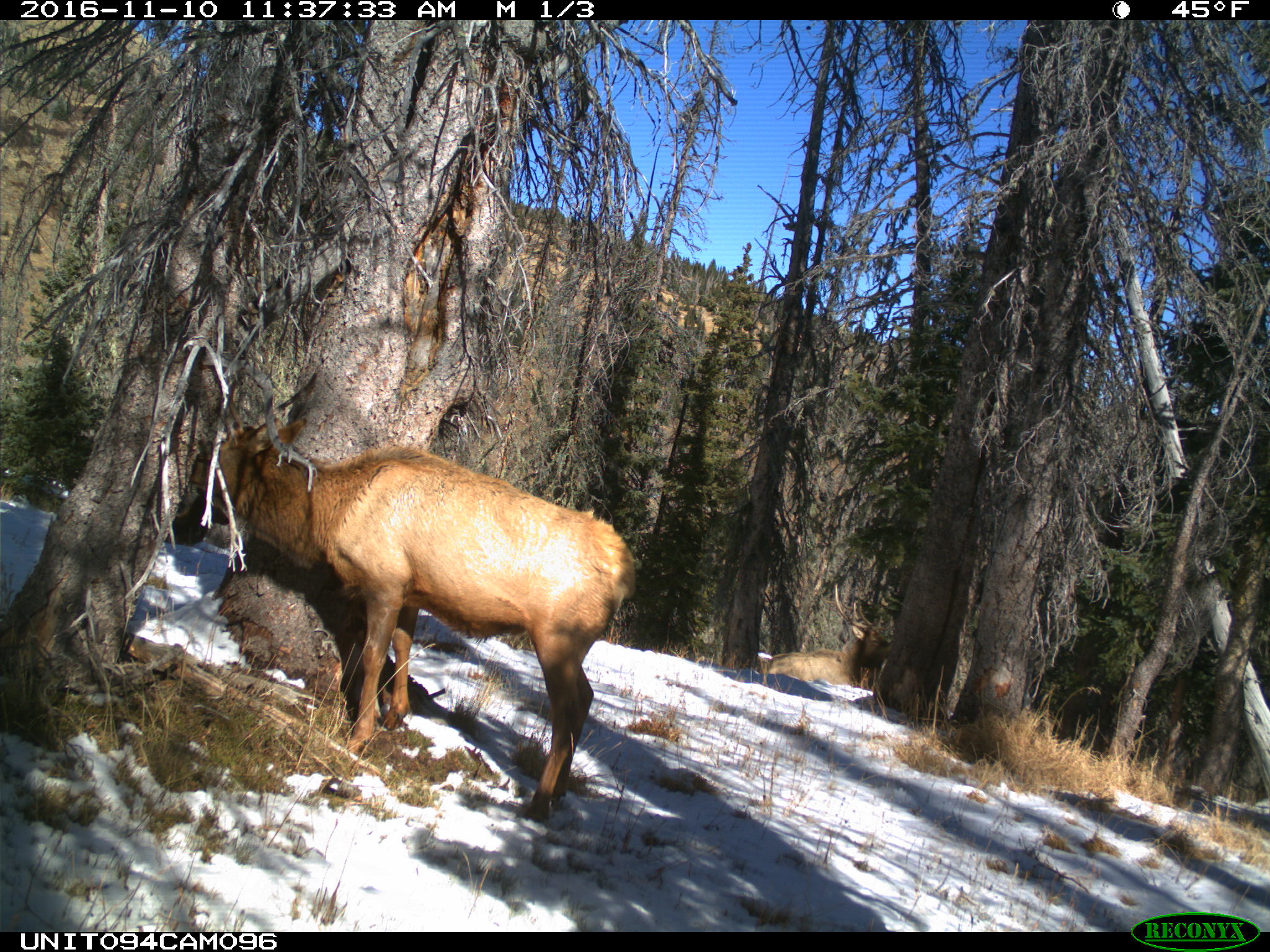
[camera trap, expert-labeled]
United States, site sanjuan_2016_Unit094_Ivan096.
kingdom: Animalia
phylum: Chordata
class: Mammalia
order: Artiodactyla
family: Cervidae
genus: Cervus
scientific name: Cervus elaphus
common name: red deer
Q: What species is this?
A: Cervus elaphus (red deer).